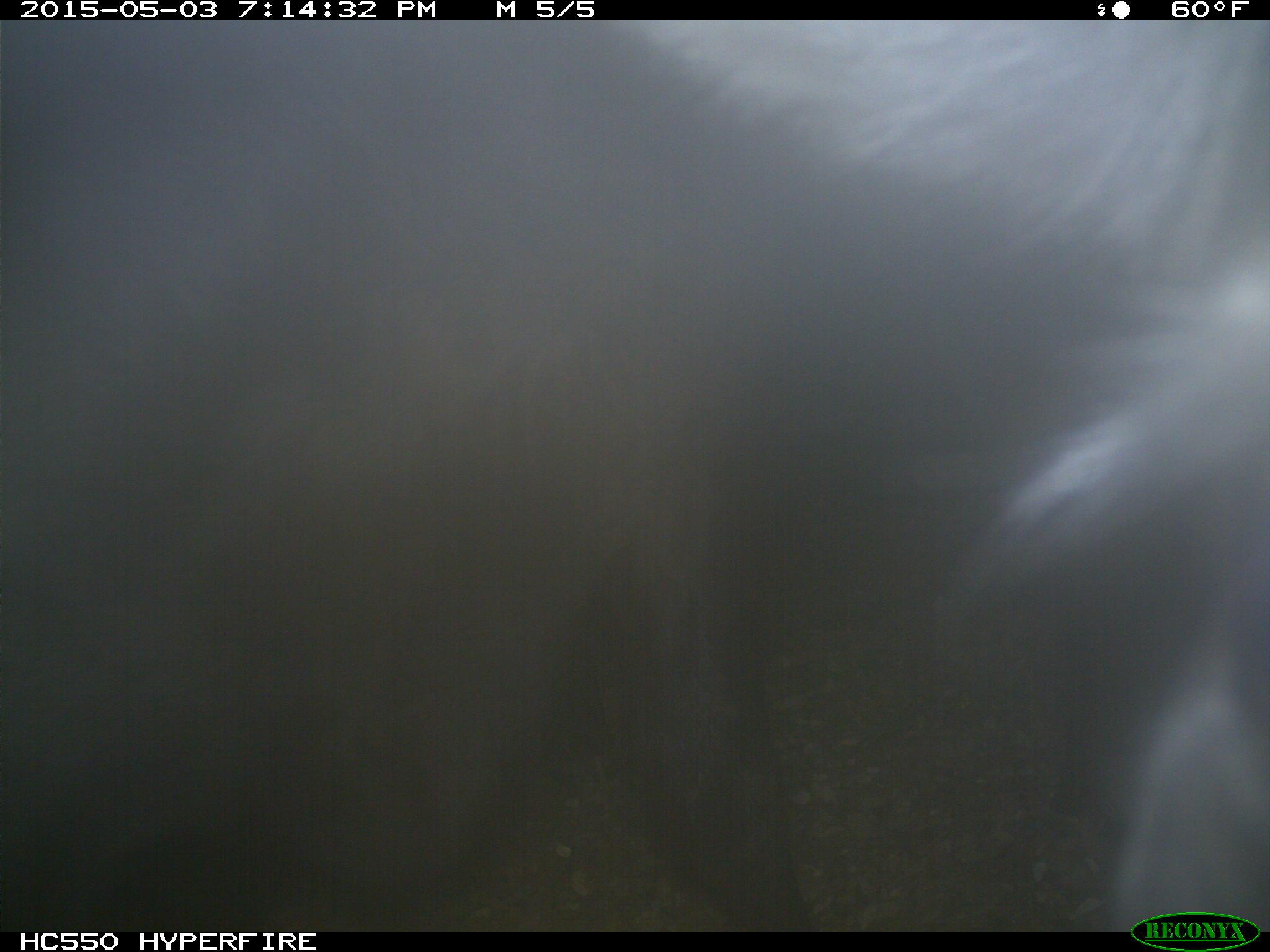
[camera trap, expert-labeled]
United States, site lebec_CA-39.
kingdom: Animalia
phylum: Chordata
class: Mammalia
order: Artiodactyla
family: Bovidae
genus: Bos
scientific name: Bos taurus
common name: domestic cow